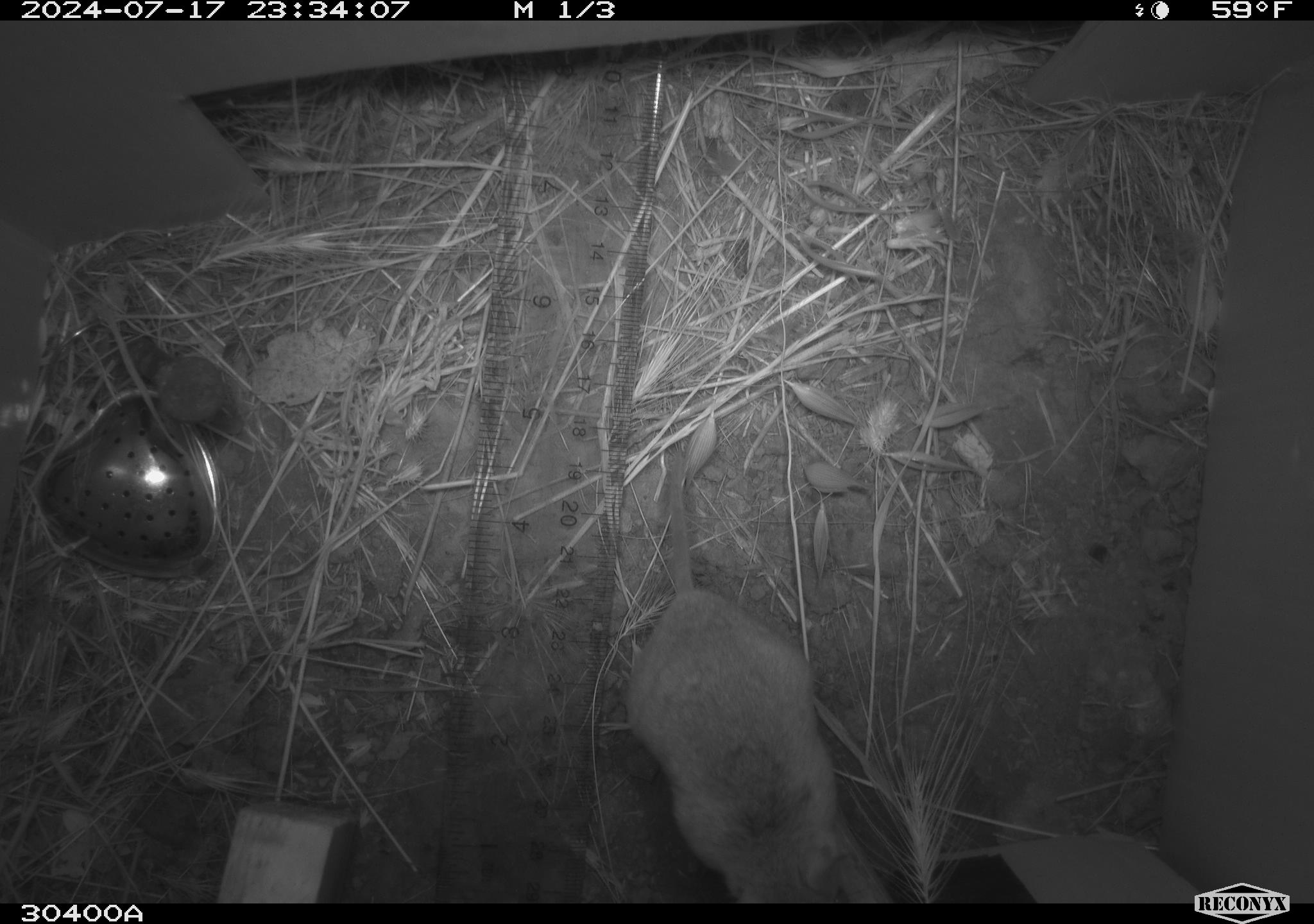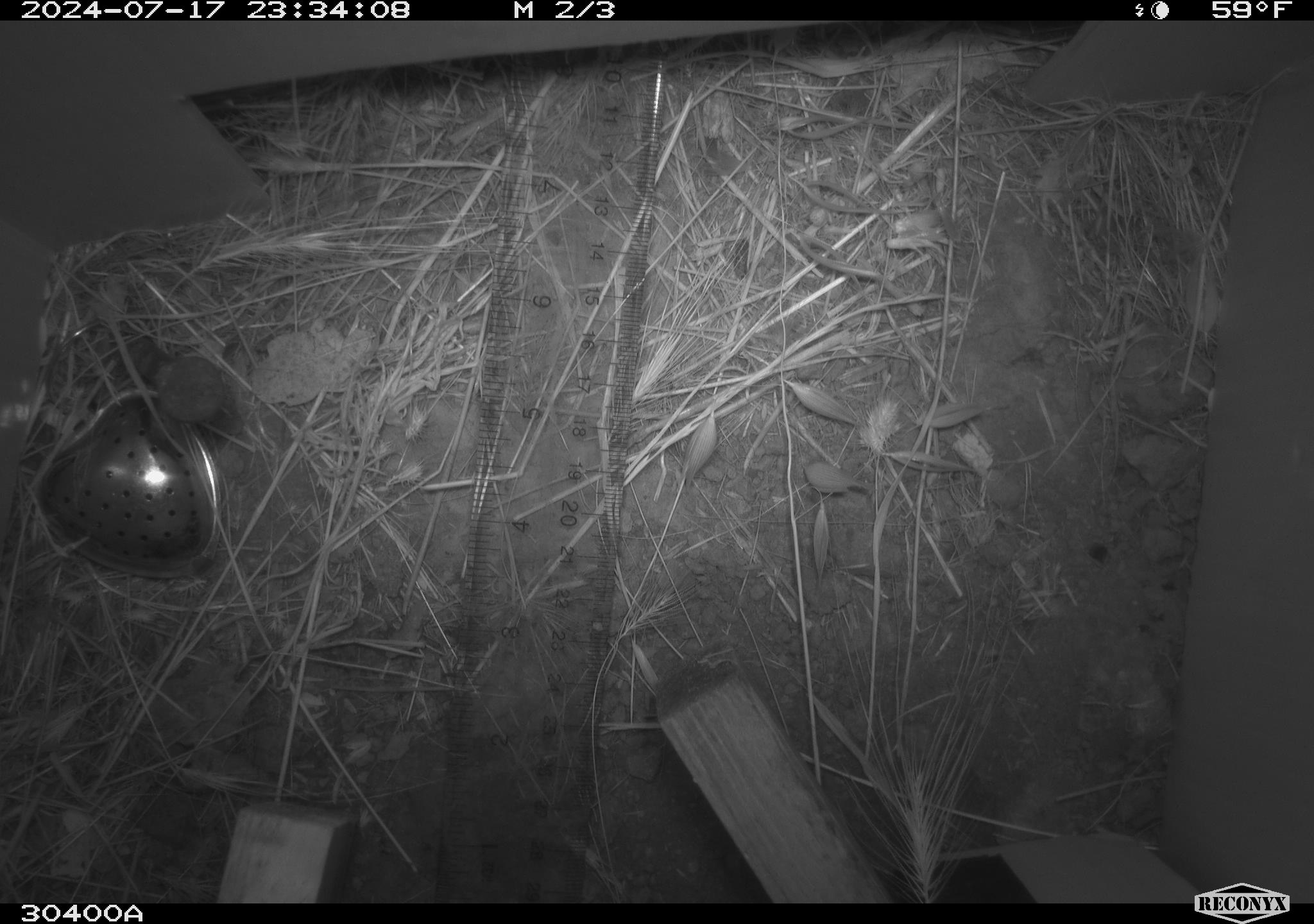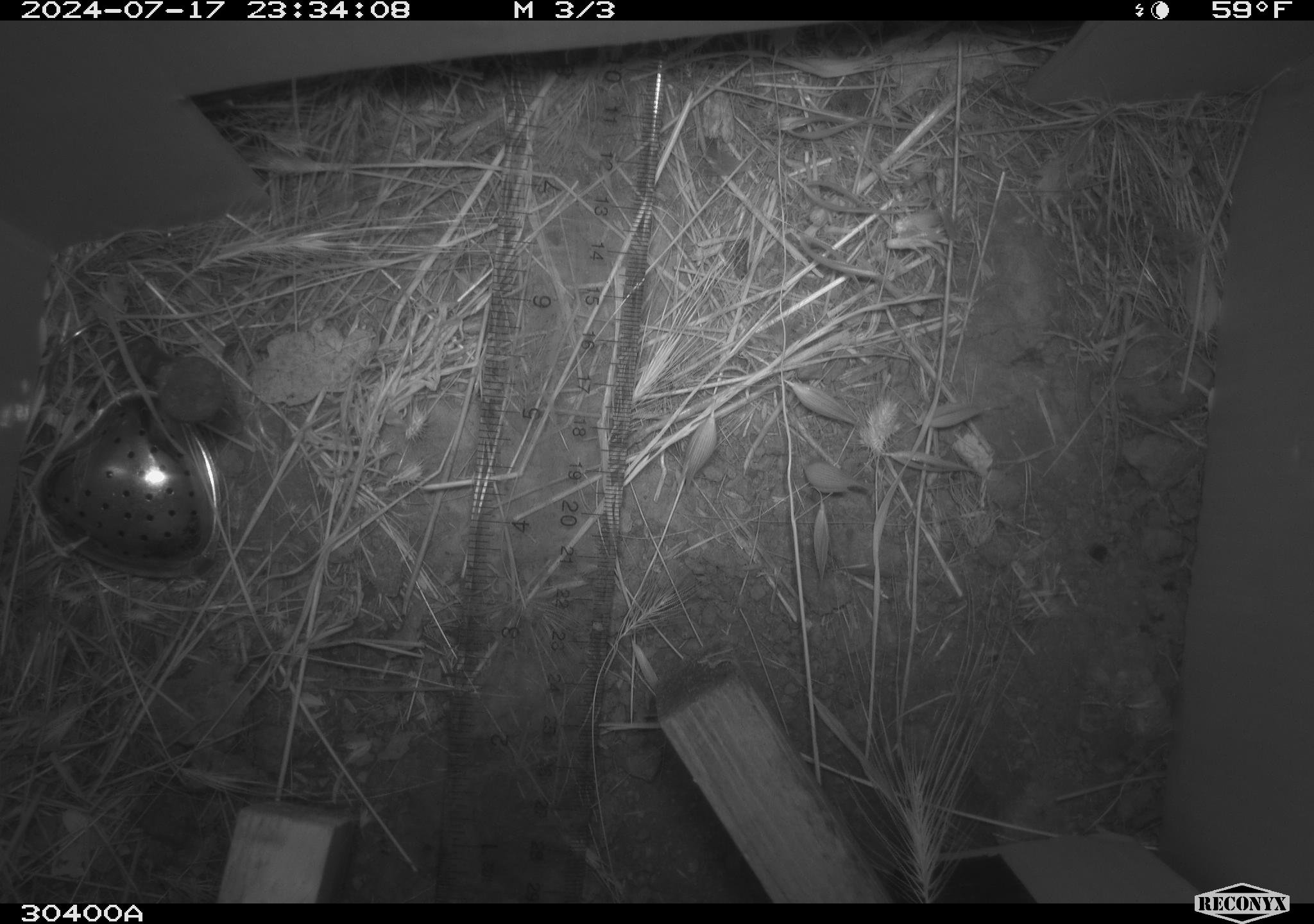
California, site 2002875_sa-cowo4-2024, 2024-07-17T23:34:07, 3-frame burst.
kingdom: Animalia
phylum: Chordata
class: Mammalia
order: Rodentia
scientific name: Rodentia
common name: mouse species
Mouse species (Rodentia).